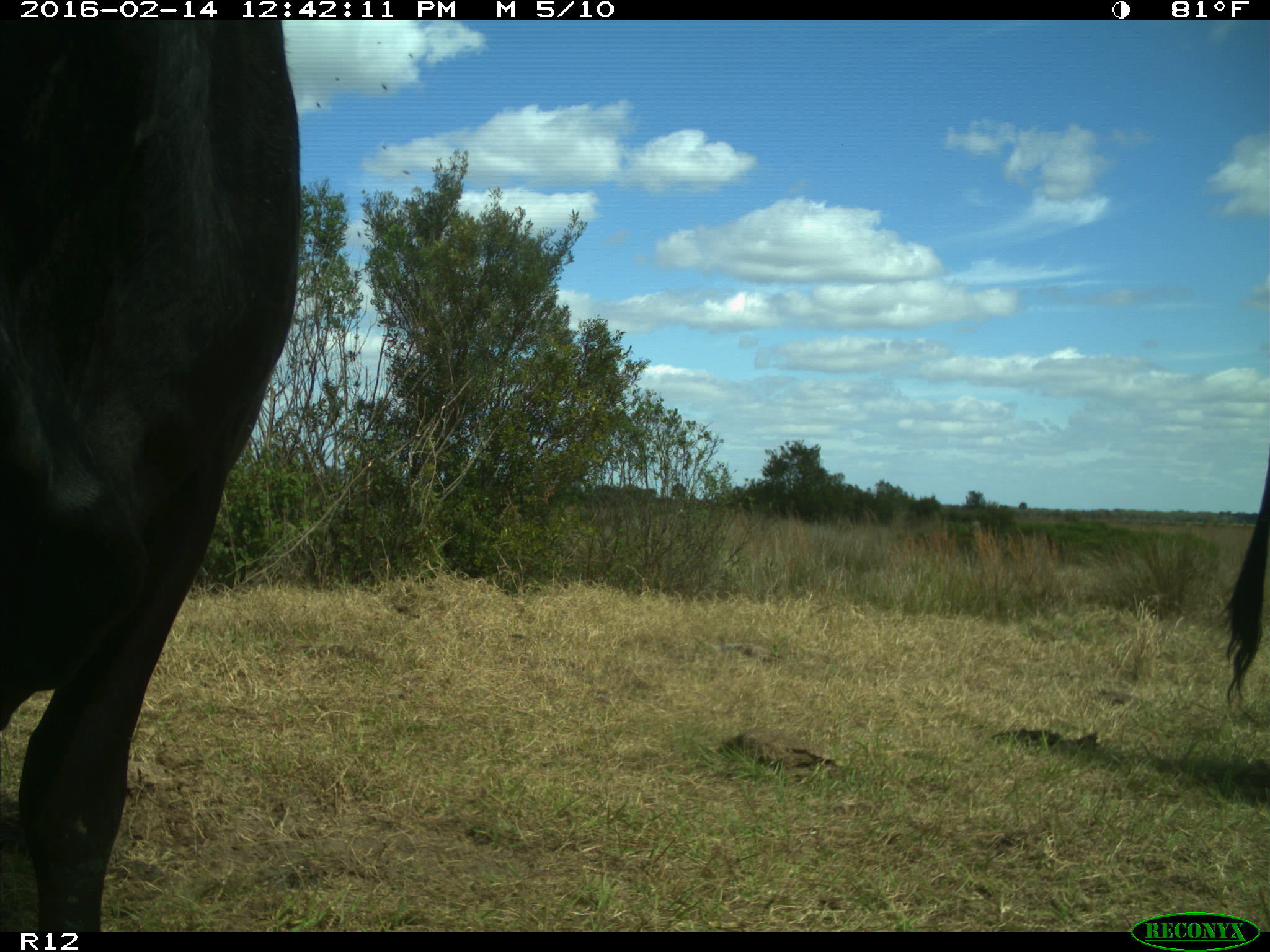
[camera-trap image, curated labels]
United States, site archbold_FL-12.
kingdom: Animalia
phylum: Chordata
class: Mammalia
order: Artiodactyla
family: Bovidae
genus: Bos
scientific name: Bos taurus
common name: domestic cow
Bos taurus (domestic cow).